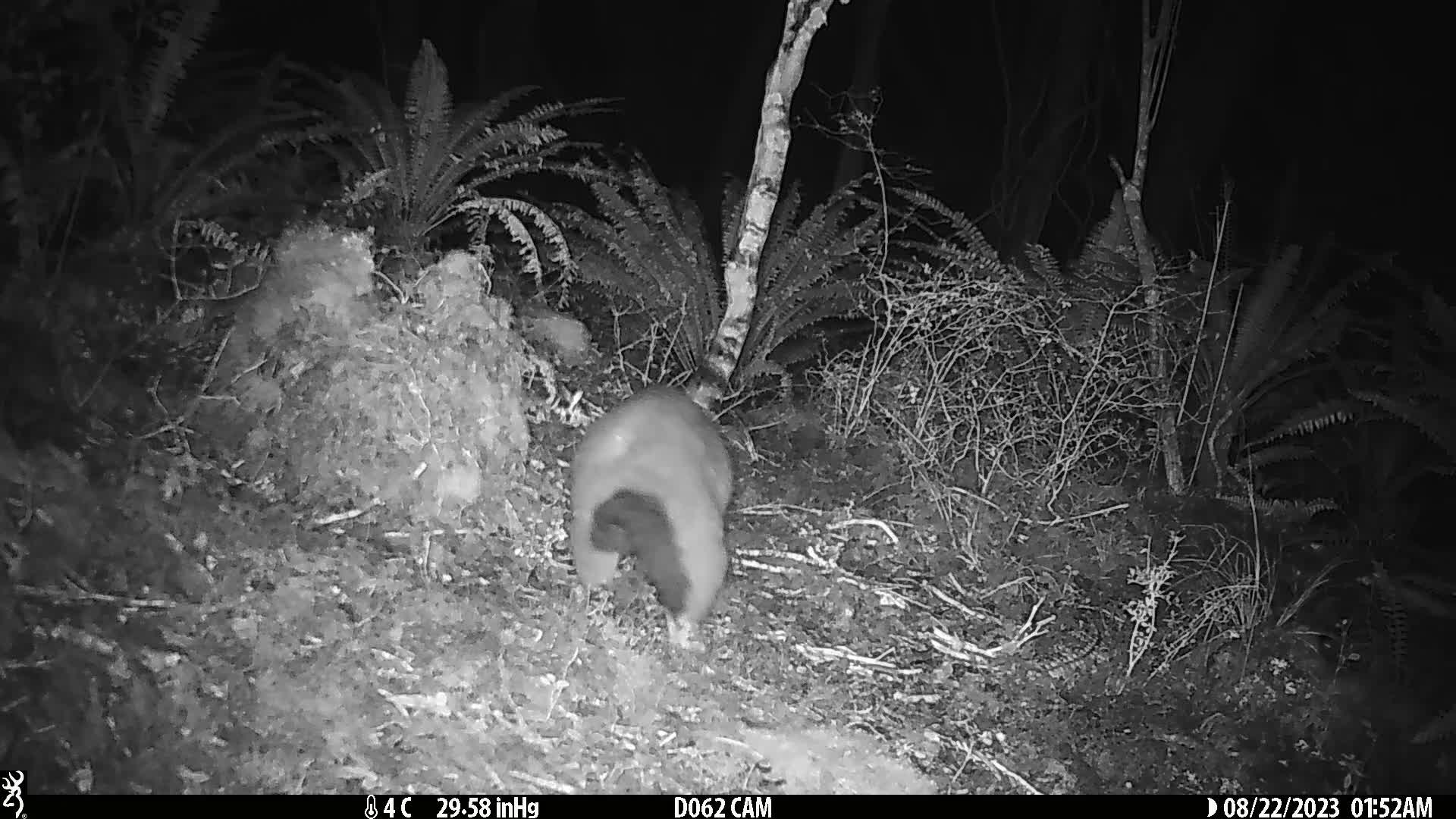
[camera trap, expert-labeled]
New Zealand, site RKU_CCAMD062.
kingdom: Animalia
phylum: Chordata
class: Mammalia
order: Diprotodontia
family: Phalangeridae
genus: Trichosurus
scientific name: Trichosurus vulpecula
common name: common brushtail possum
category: possum